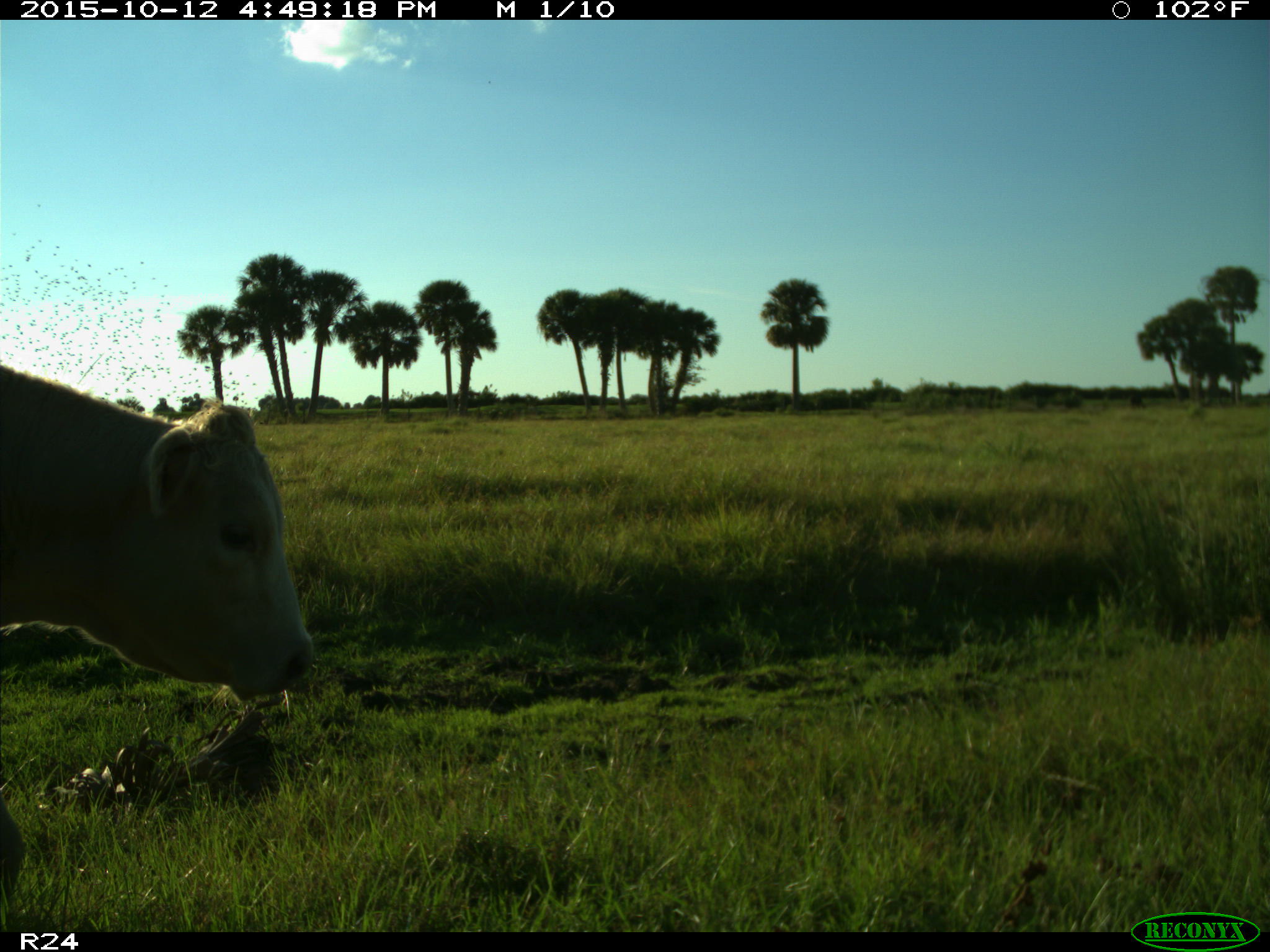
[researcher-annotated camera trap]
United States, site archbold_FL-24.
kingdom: Animalia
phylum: Chordata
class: Mammalia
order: Artiodactyla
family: Bovidae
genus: Bos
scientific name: Bos taurus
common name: domestic cow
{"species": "Bos taurus (domestic cow)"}